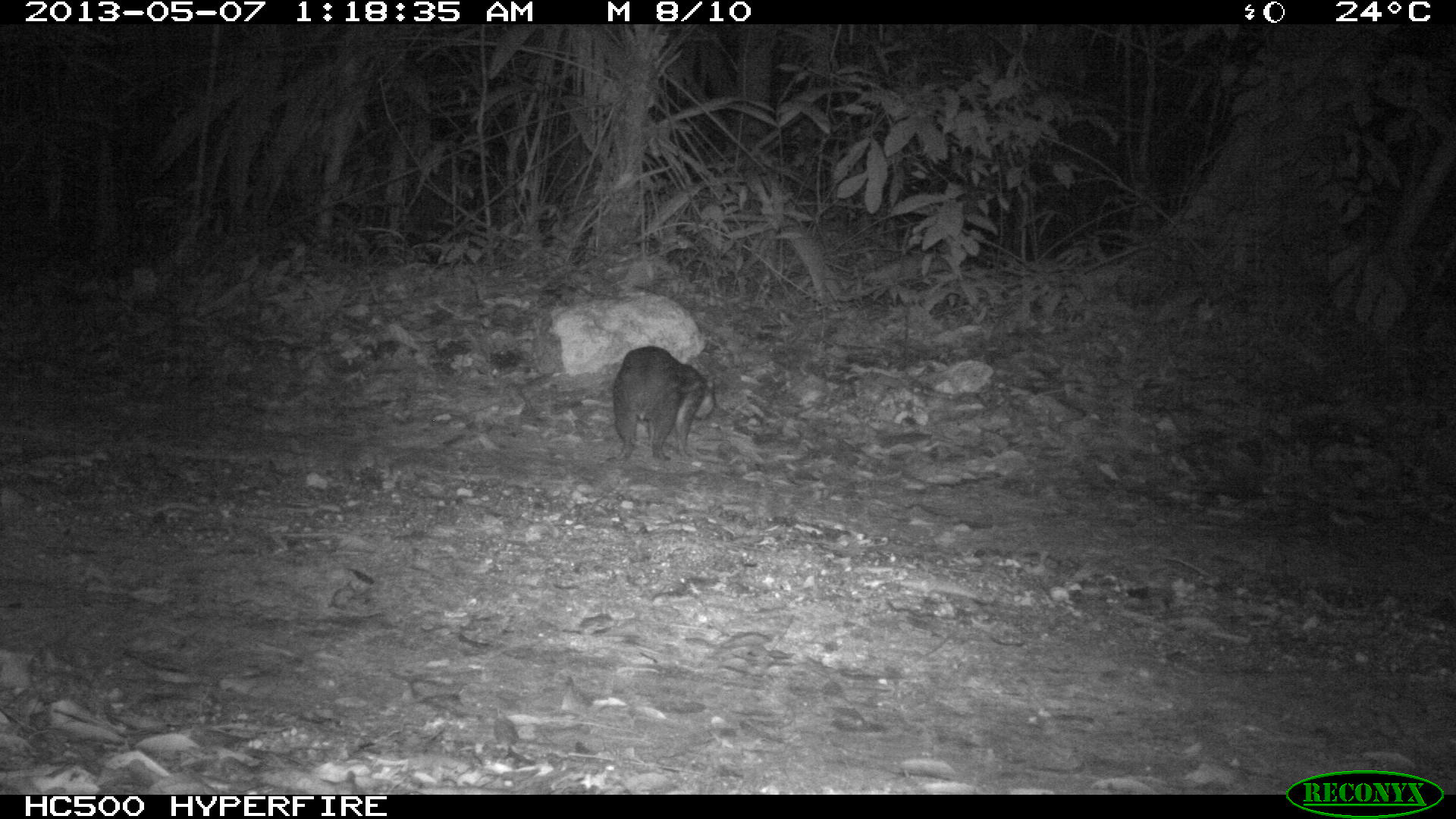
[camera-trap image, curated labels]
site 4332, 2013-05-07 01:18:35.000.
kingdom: Animalia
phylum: Chordata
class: Mammalia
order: Rodentia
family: Cuniculidae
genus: Cuniculus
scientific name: Cuniculus paca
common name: lowland paca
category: agouti paca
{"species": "agouti paca (lowland paca) (Cuniculus paca)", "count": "1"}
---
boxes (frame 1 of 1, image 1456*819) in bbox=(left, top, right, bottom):
agouti paca: bbox=(605, 345, 716, 462)